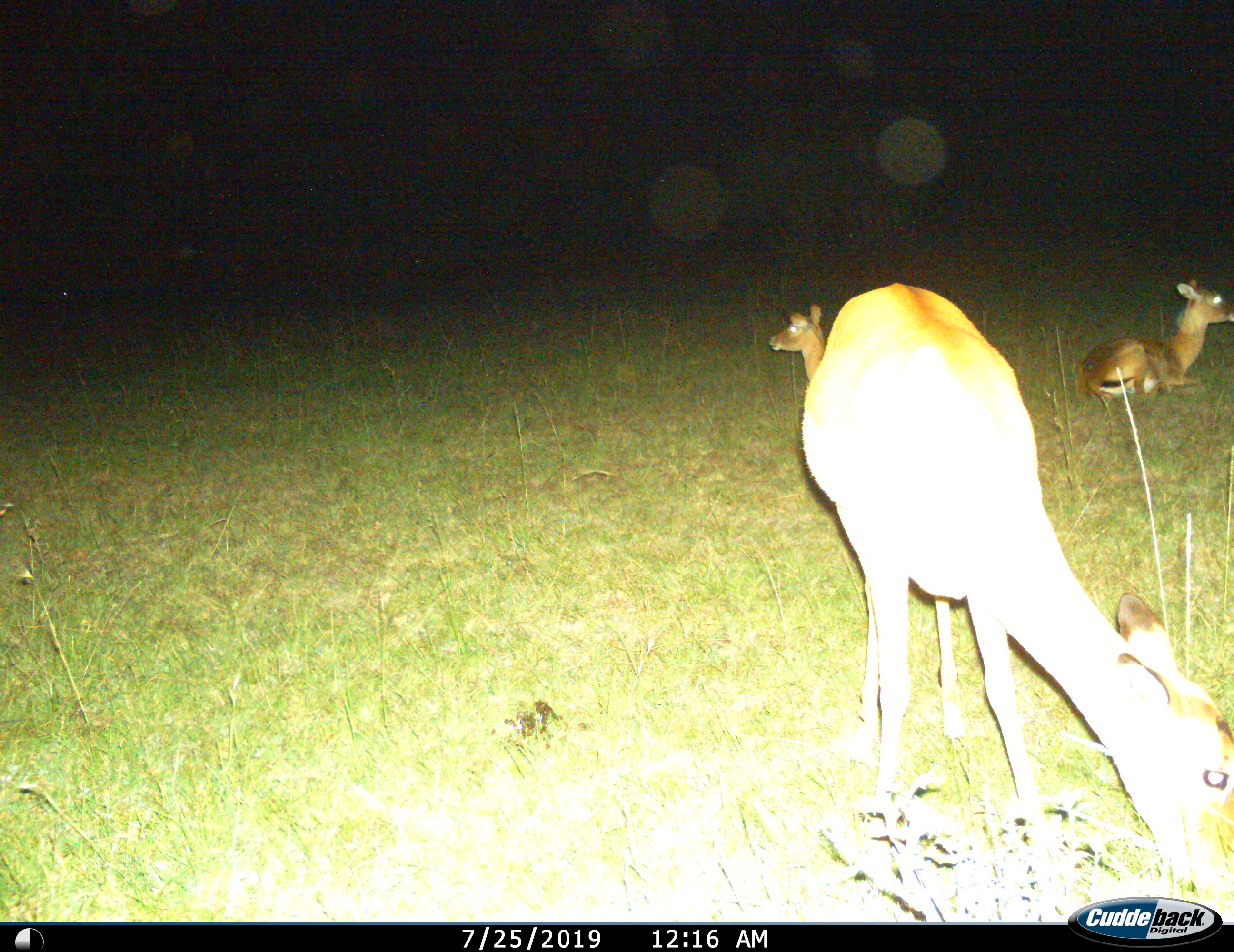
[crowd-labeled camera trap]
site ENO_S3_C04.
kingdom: Animalia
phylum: Chordata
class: Mammalia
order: Artiodactyla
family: Bovidae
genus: Aepyceros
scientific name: Aepyceros melampus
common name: impala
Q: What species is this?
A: Impala (Aepyceros melampus).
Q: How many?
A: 3.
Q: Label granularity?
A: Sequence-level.